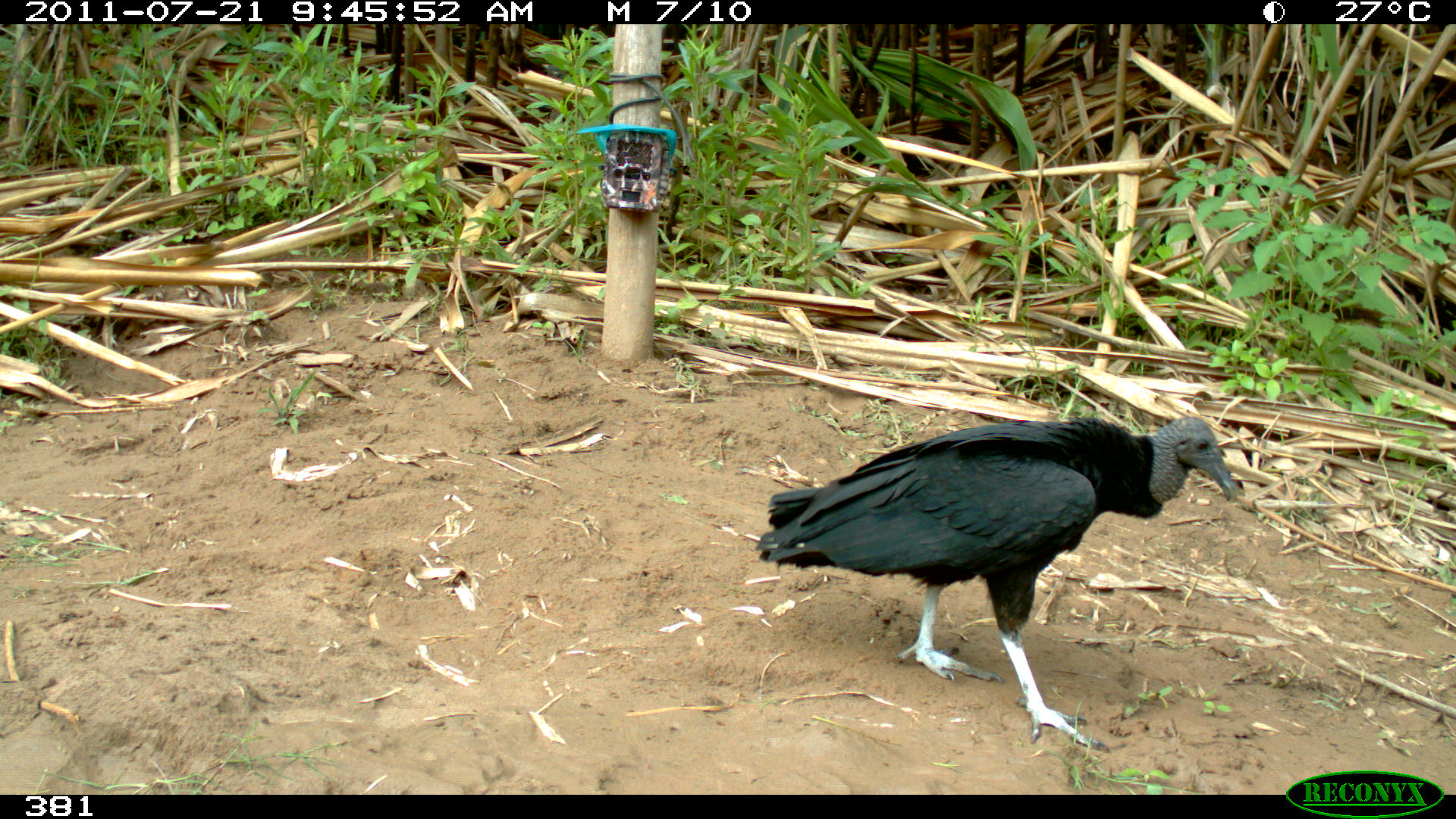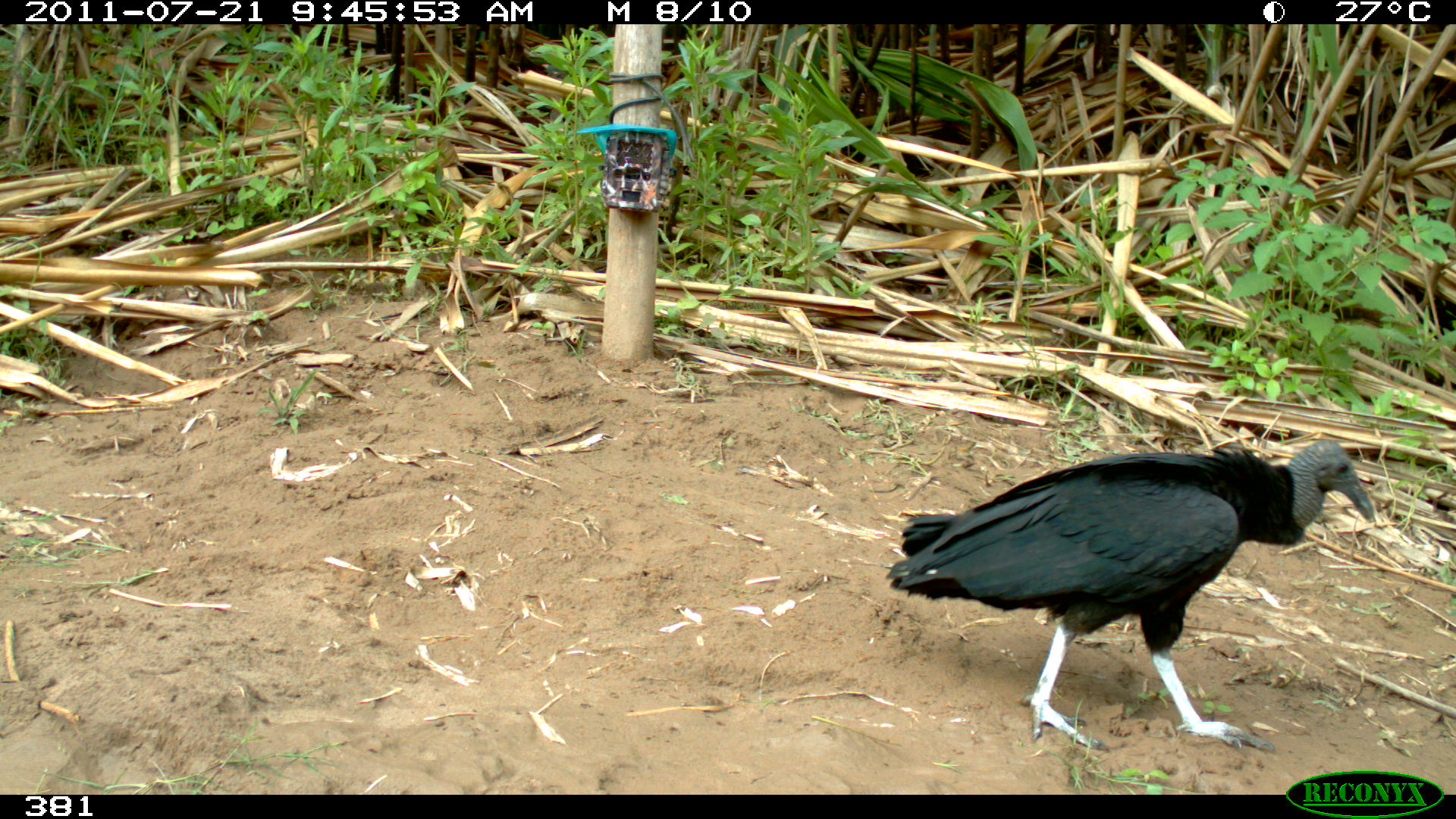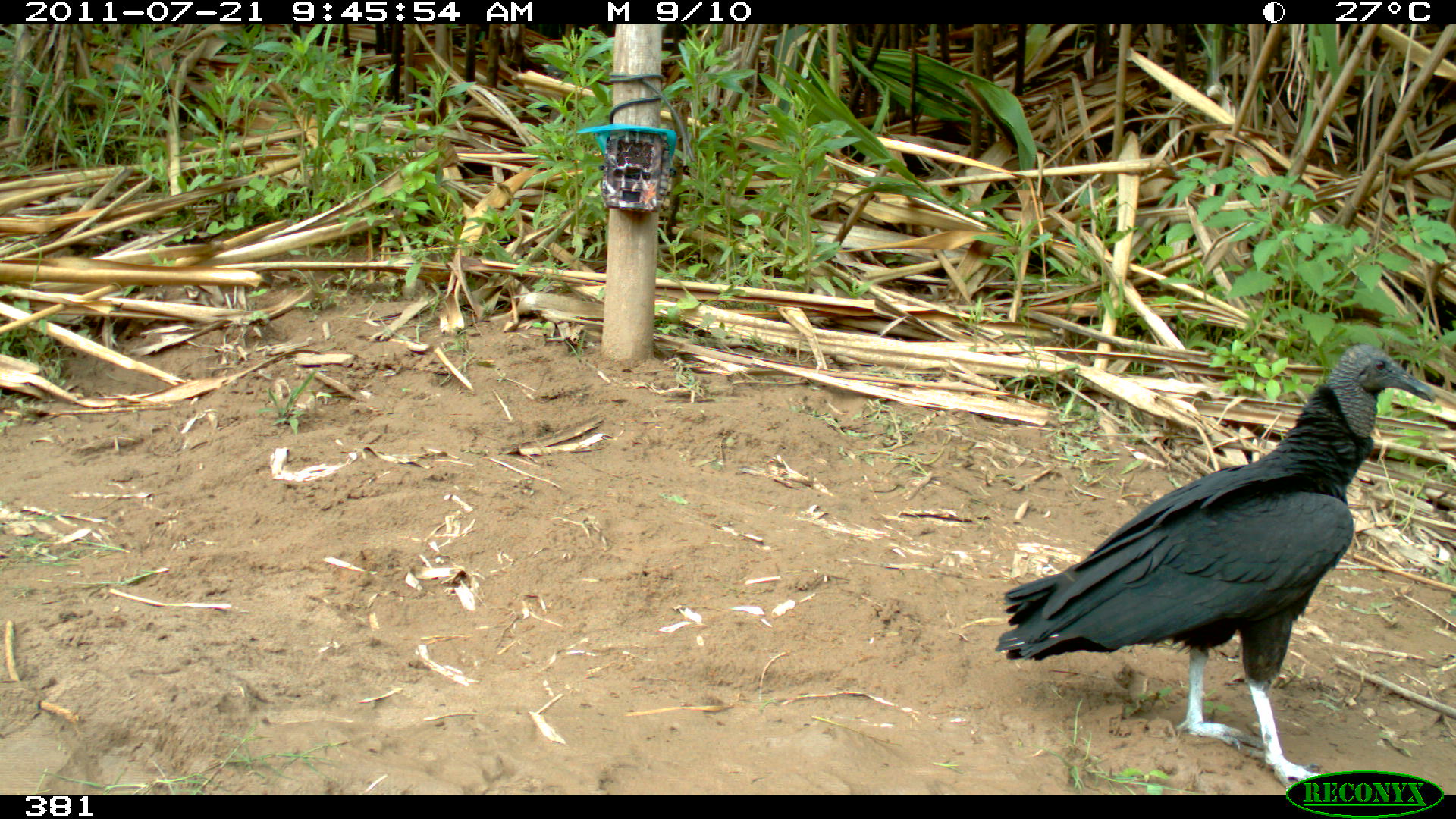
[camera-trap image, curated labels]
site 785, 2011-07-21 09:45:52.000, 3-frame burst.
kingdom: Animalia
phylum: Chordata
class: Aves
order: Cathartiformes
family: Cathartidae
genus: Coragyps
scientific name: Coragyps atratus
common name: black vulture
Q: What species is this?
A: Coragyps atratus (black vulture).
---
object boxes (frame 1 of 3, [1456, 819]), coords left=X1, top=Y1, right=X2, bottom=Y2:
coragyps atratus: left=755, top=415, right=1238, bottom=752